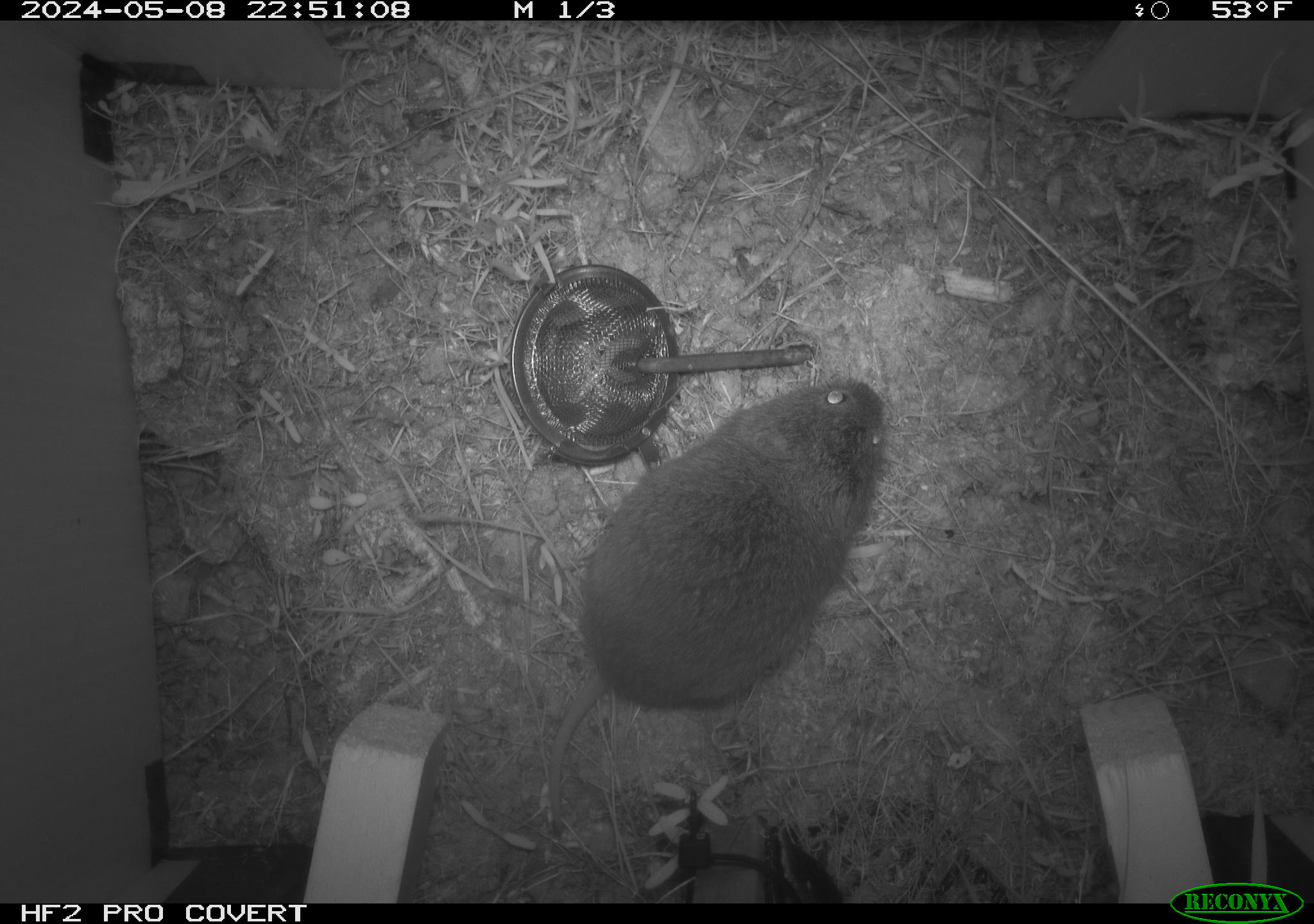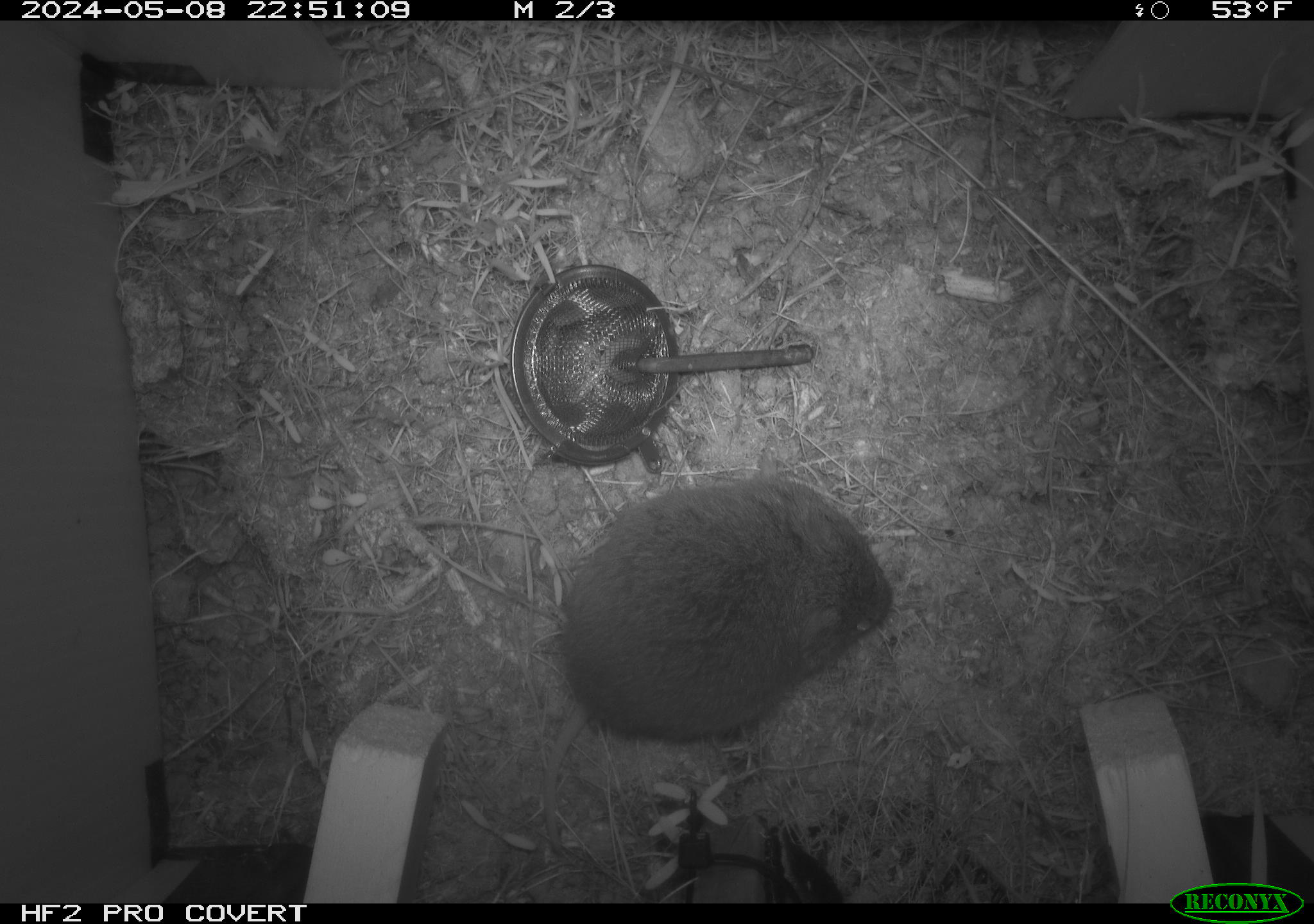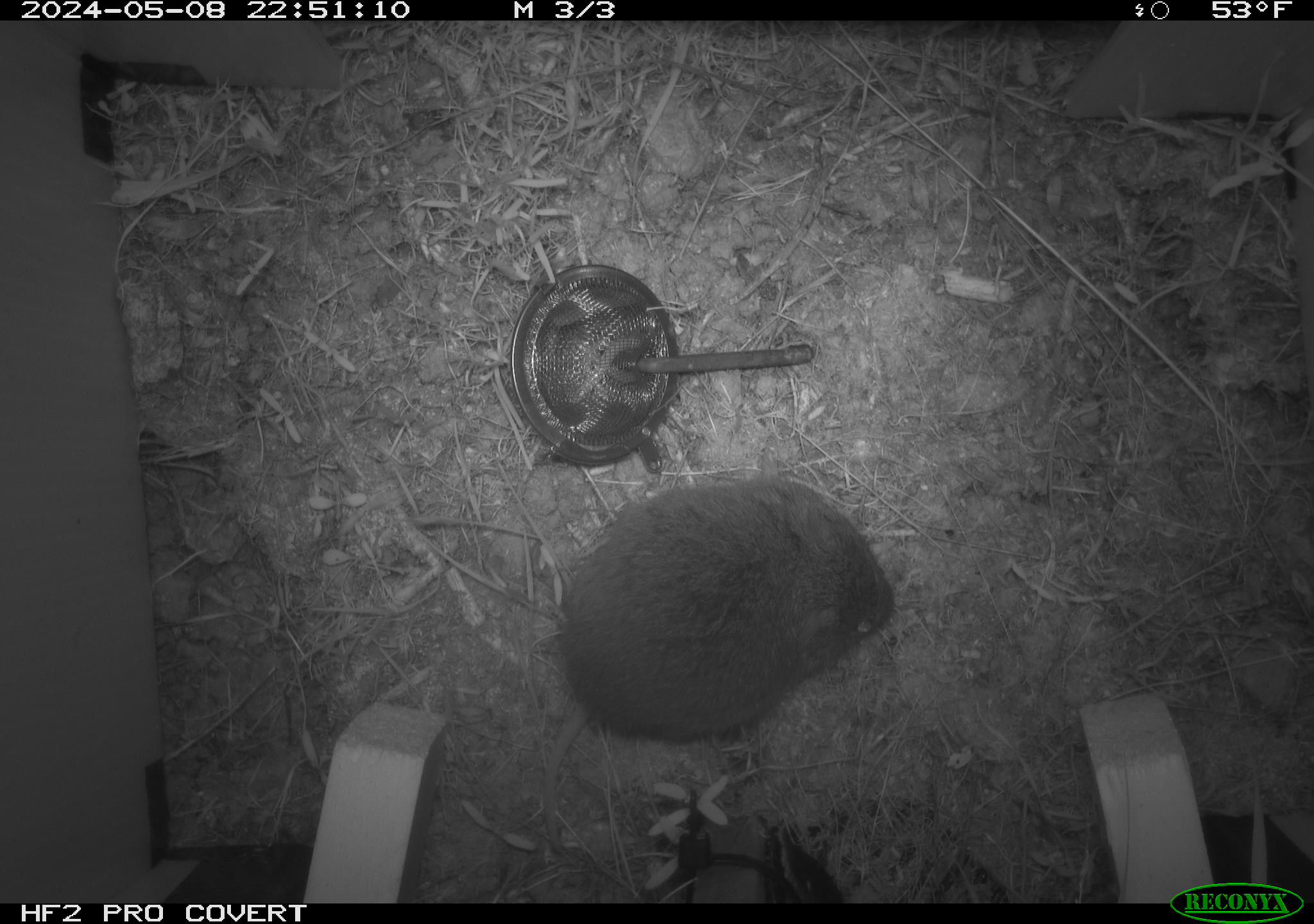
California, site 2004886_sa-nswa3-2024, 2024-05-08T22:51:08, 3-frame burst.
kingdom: Animalia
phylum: Chordata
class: Mammalia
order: Rodentia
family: Cricetidae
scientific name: Arvicolinae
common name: voles, lemmings, and muskrats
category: arvicolinae subfamily